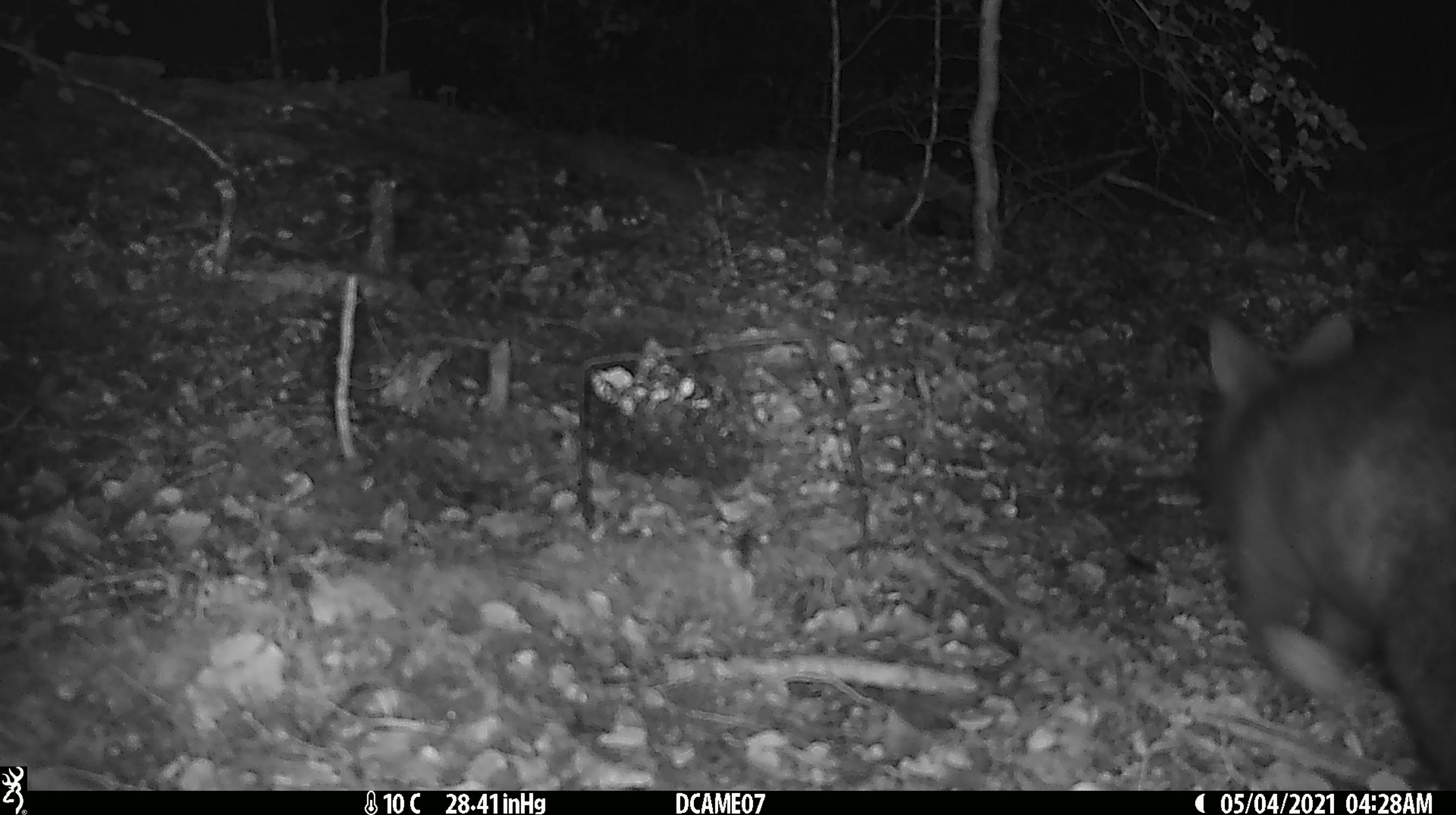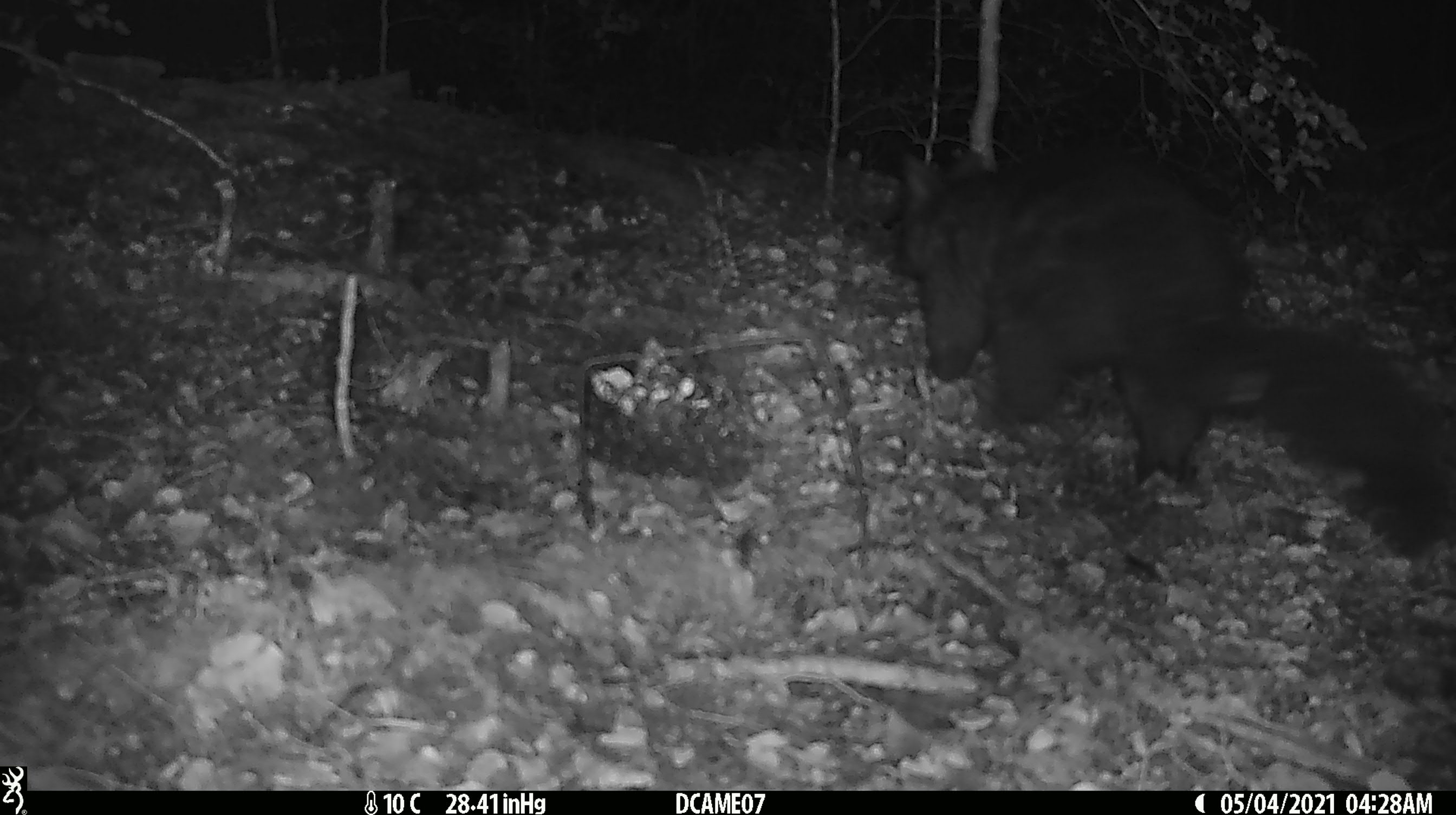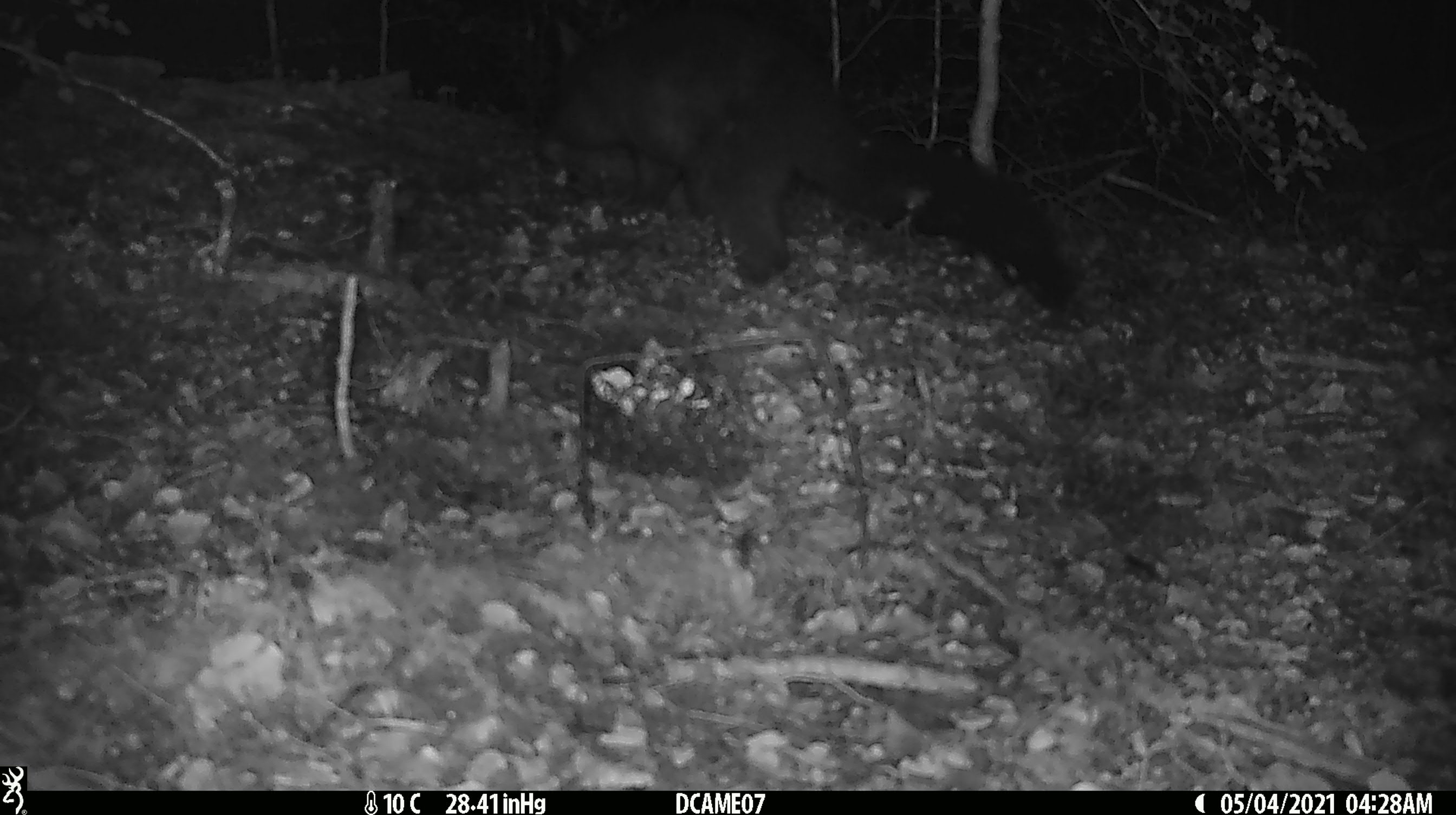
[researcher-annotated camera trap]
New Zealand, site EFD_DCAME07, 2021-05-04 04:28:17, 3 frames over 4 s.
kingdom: Animalia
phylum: Chordata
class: Mammalia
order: Diprotodontia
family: Phalangeridae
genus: Trichosurus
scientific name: Trichosurus vulpecula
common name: common brushtail possum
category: possum